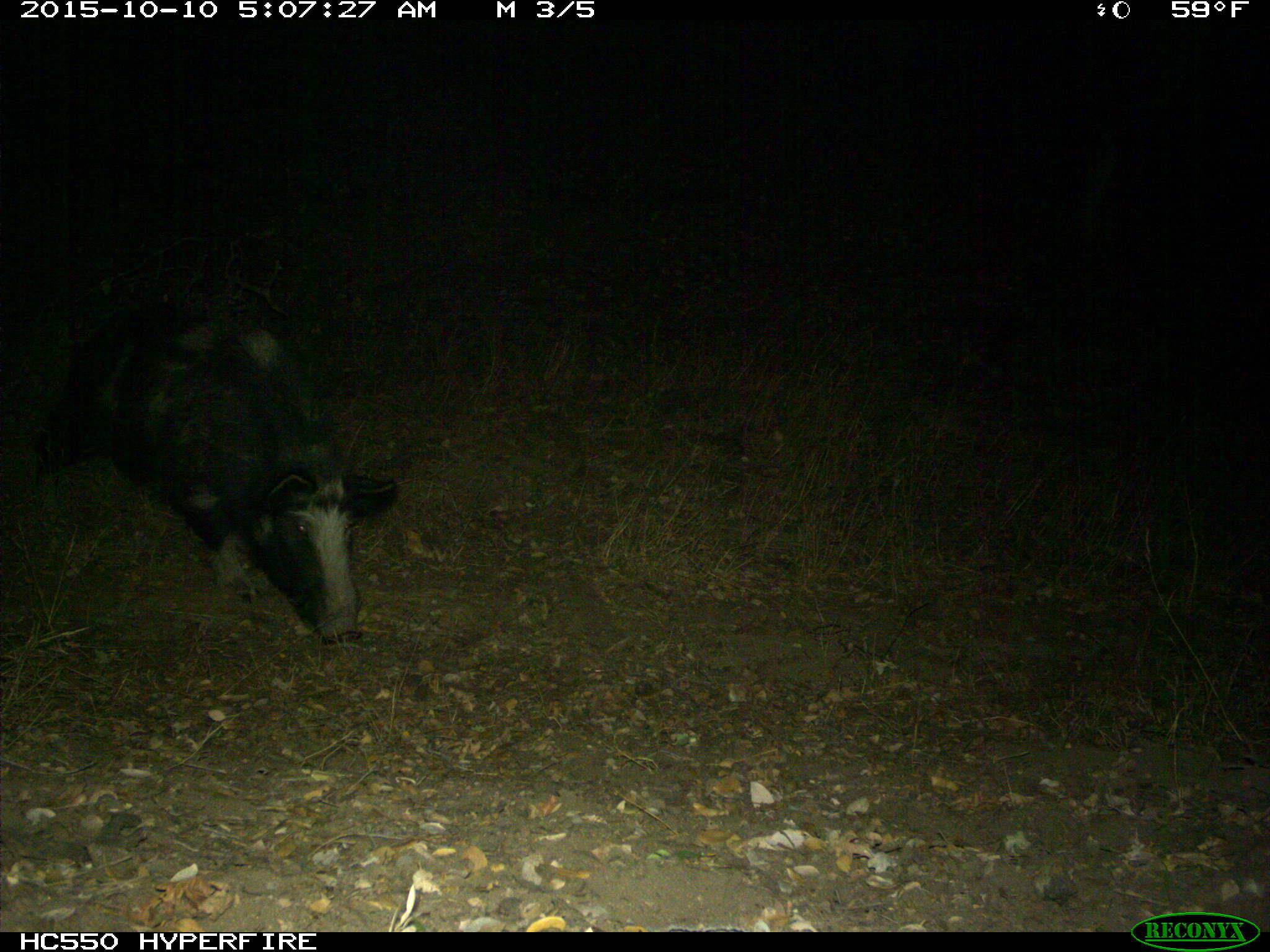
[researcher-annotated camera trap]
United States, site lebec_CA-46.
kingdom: Animalia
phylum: Chordata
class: Mammalia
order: Artiodactyla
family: Suidae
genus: Sus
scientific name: Sus scrofa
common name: wild boar